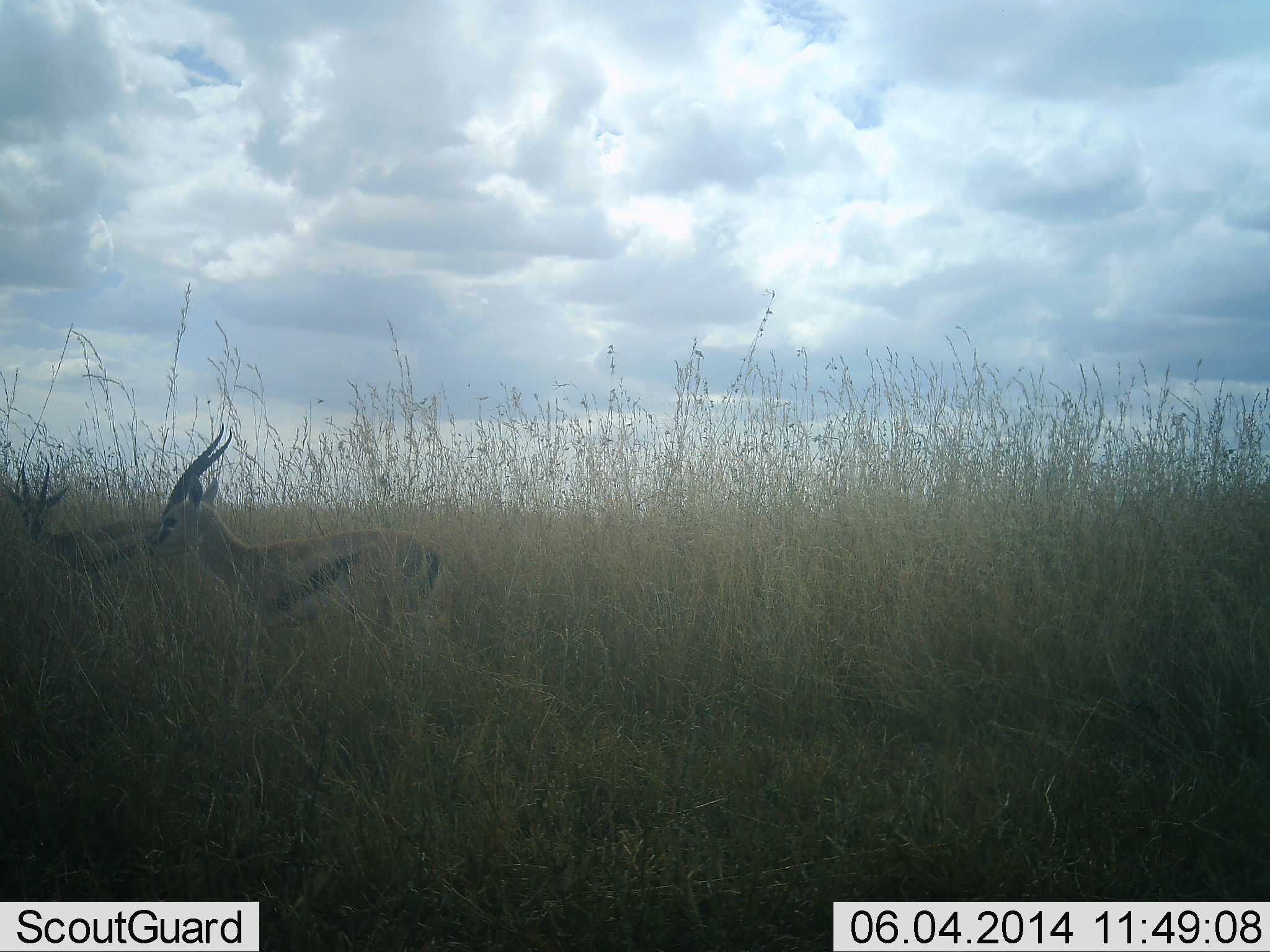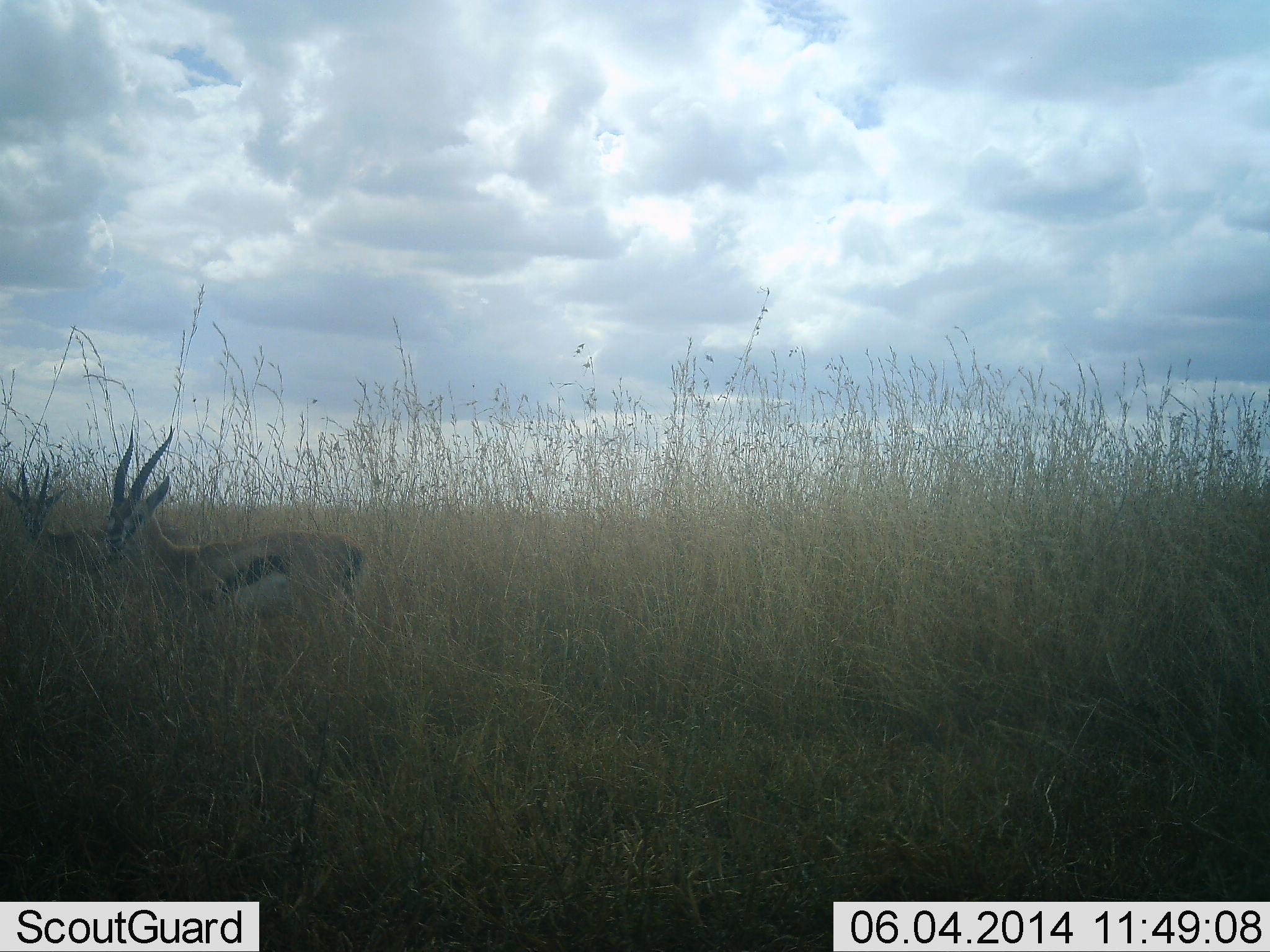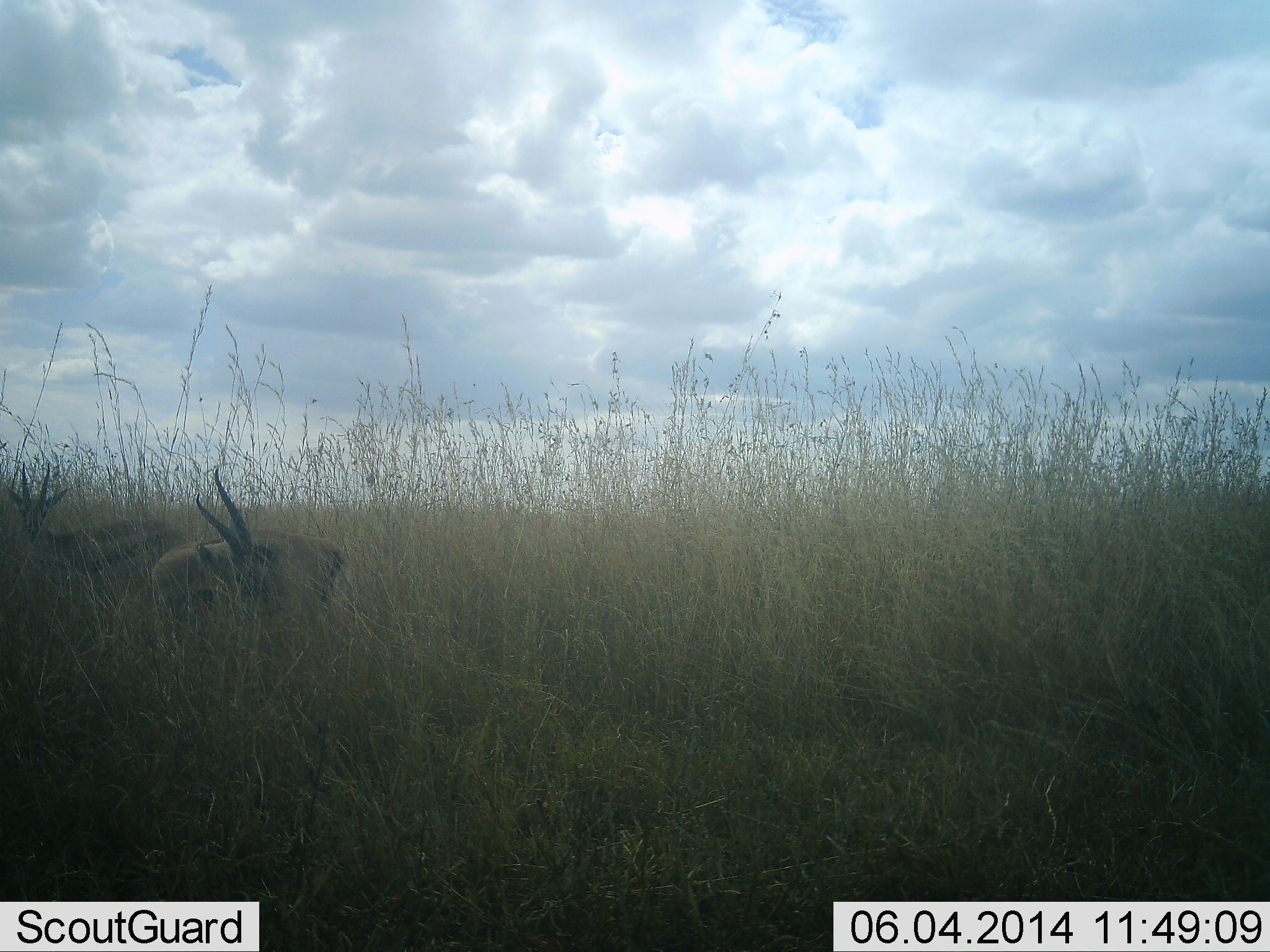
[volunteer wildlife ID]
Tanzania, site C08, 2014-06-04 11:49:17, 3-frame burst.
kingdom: Animalia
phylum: Chordata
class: Mammalia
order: Artiodactyla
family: Bovidae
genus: Eudorcas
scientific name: Eudorcas thomsonii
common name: thomson's gazelle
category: gazellethomsons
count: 2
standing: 100%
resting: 0%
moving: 40%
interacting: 0%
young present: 0%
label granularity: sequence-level